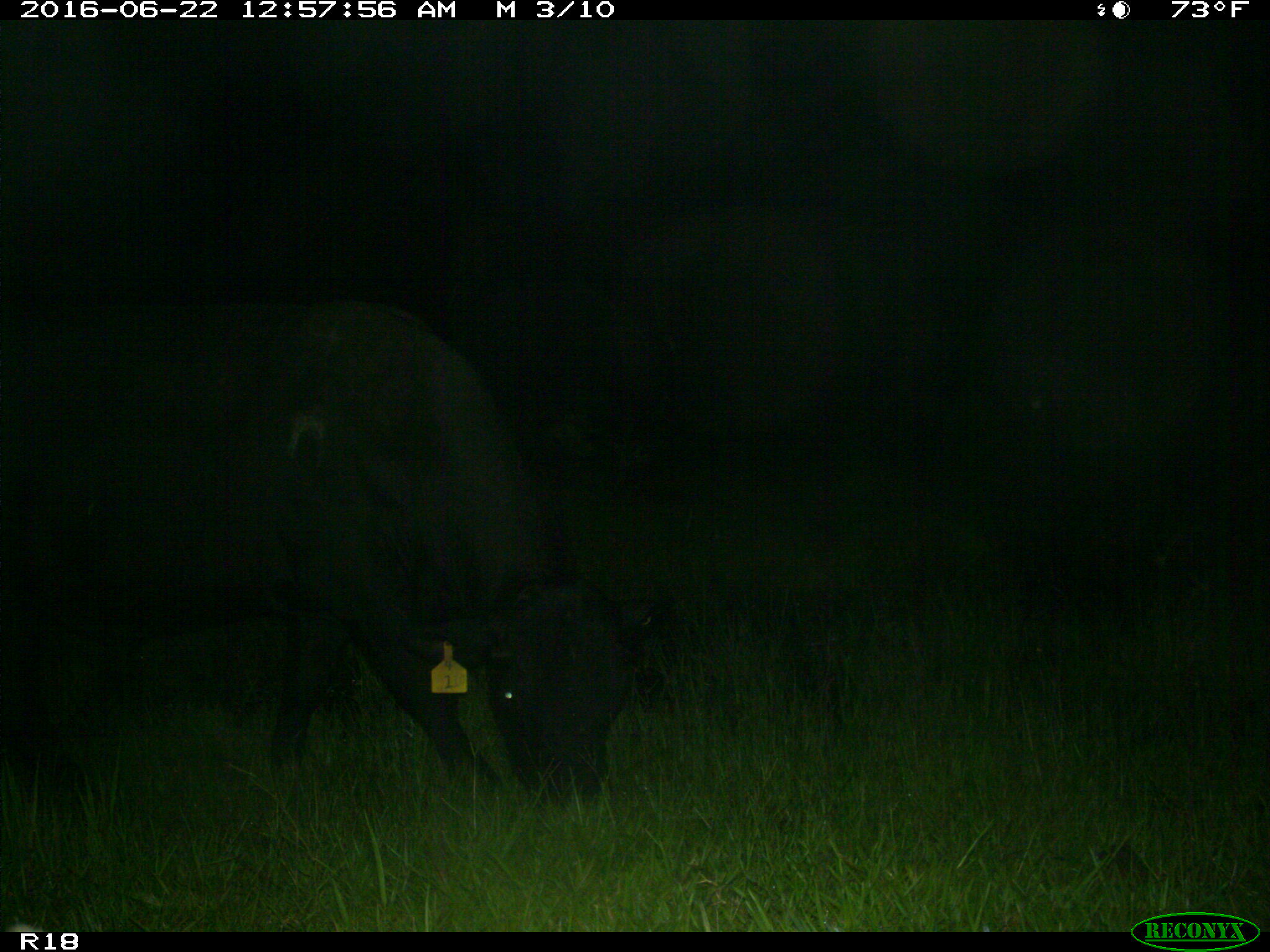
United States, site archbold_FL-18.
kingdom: Animalia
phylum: Chordata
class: Mammalia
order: Artiodactyla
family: Bovidae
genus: Bos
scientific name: Bos taurus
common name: domestic cow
Bos taurus (domestic cow).